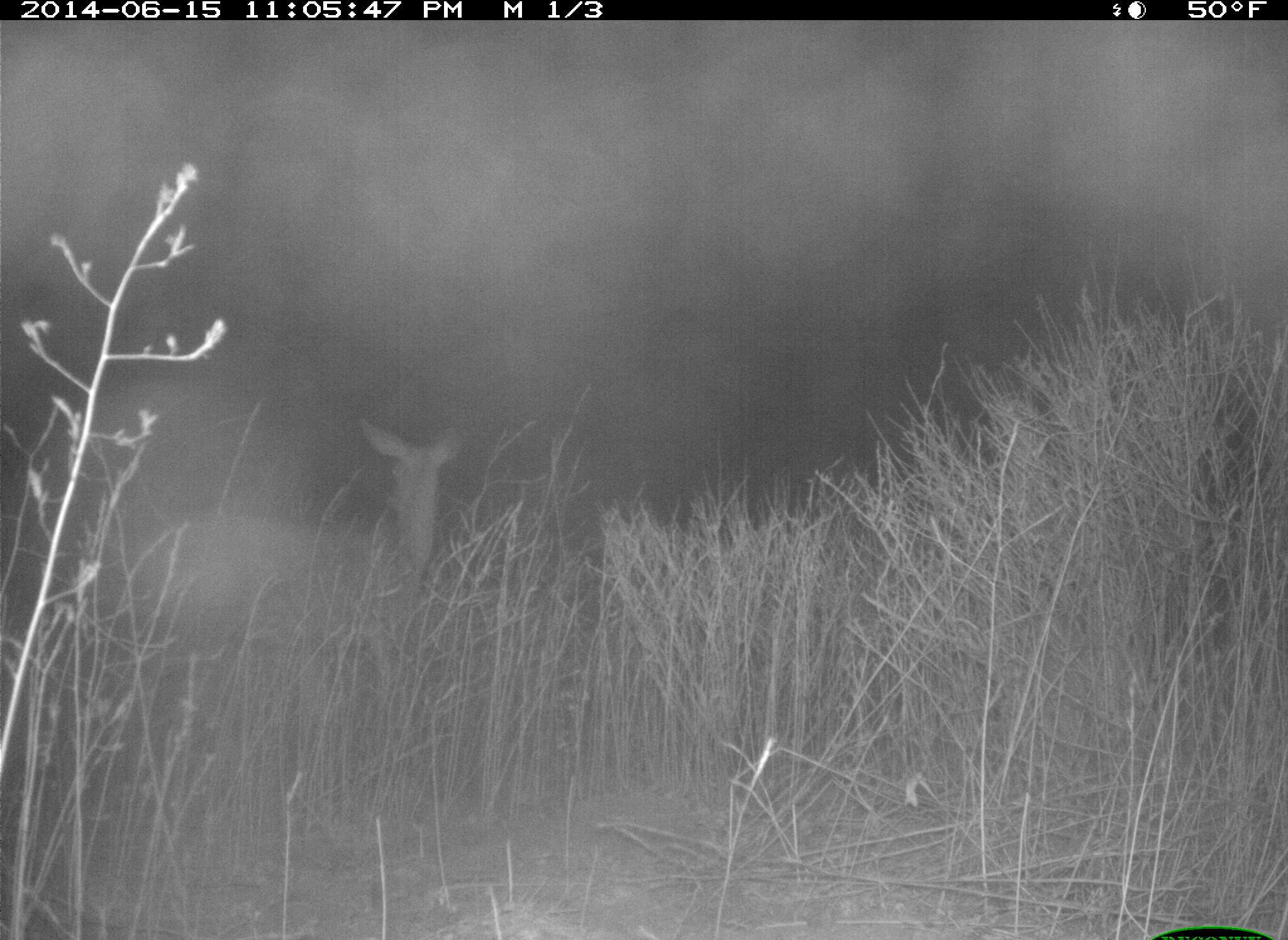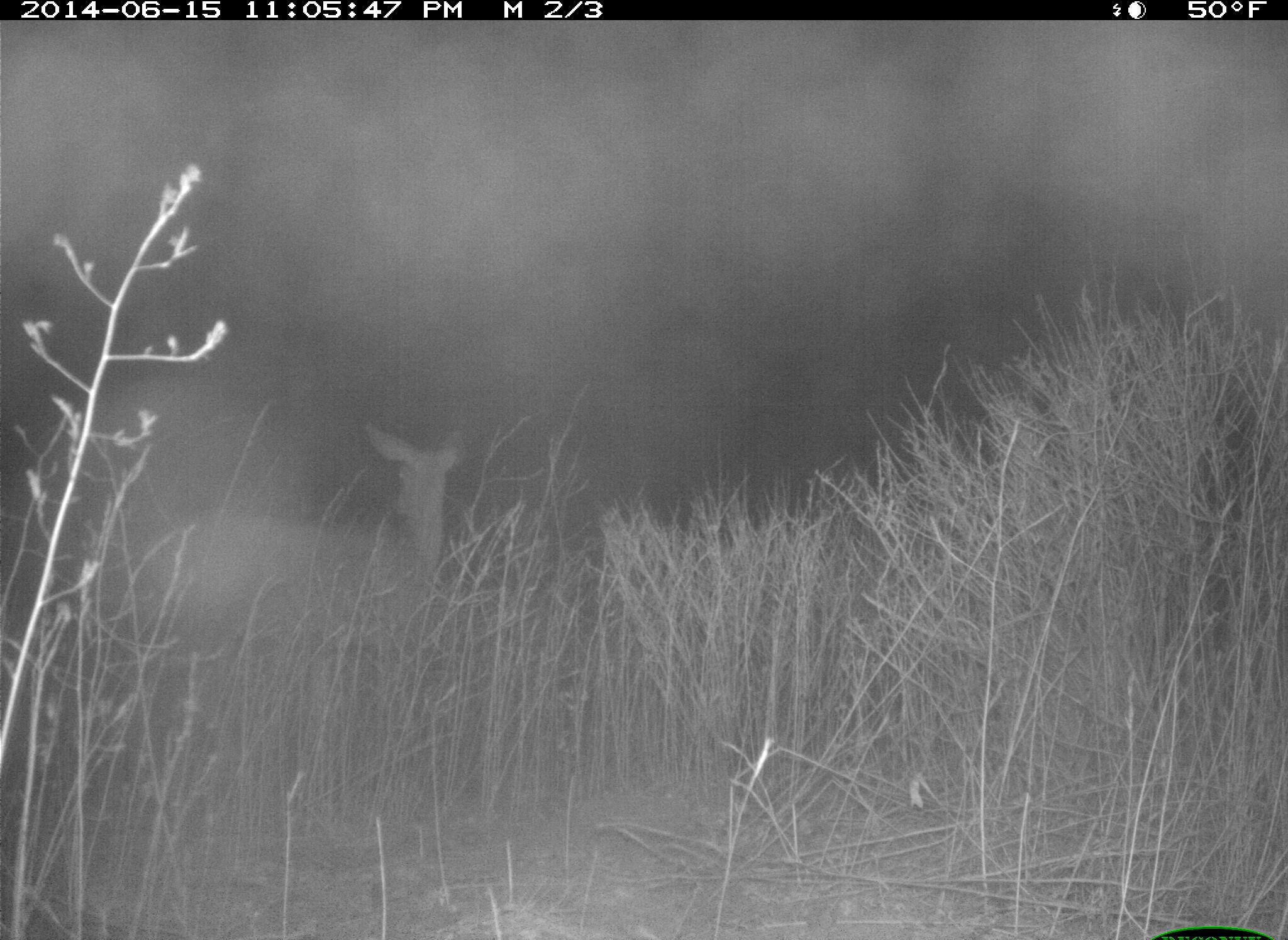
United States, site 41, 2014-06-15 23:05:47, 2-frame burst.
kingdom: Animalia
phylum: Chordata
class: Mammalia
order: Artiodactyla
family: Cervidae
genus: Odocoileus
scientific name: Odocoileus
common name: deer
Deer (Odocoileus).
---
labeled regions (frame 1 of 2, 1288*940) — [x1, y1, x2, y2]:
deer: [132, 419, 476, 767]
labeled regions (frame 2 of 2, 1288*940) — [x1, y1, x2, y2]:
deer: [144, 422, 471, 803]